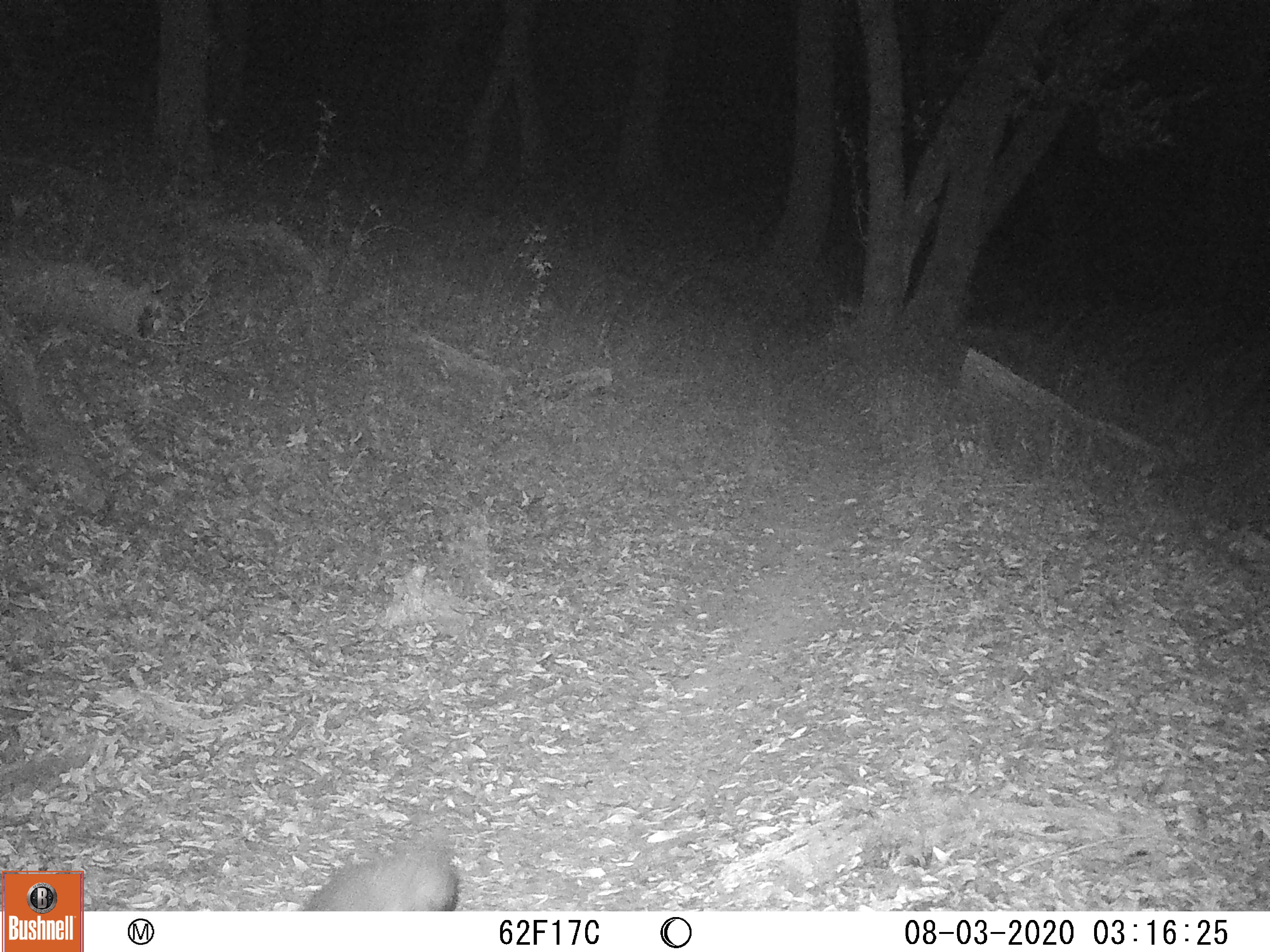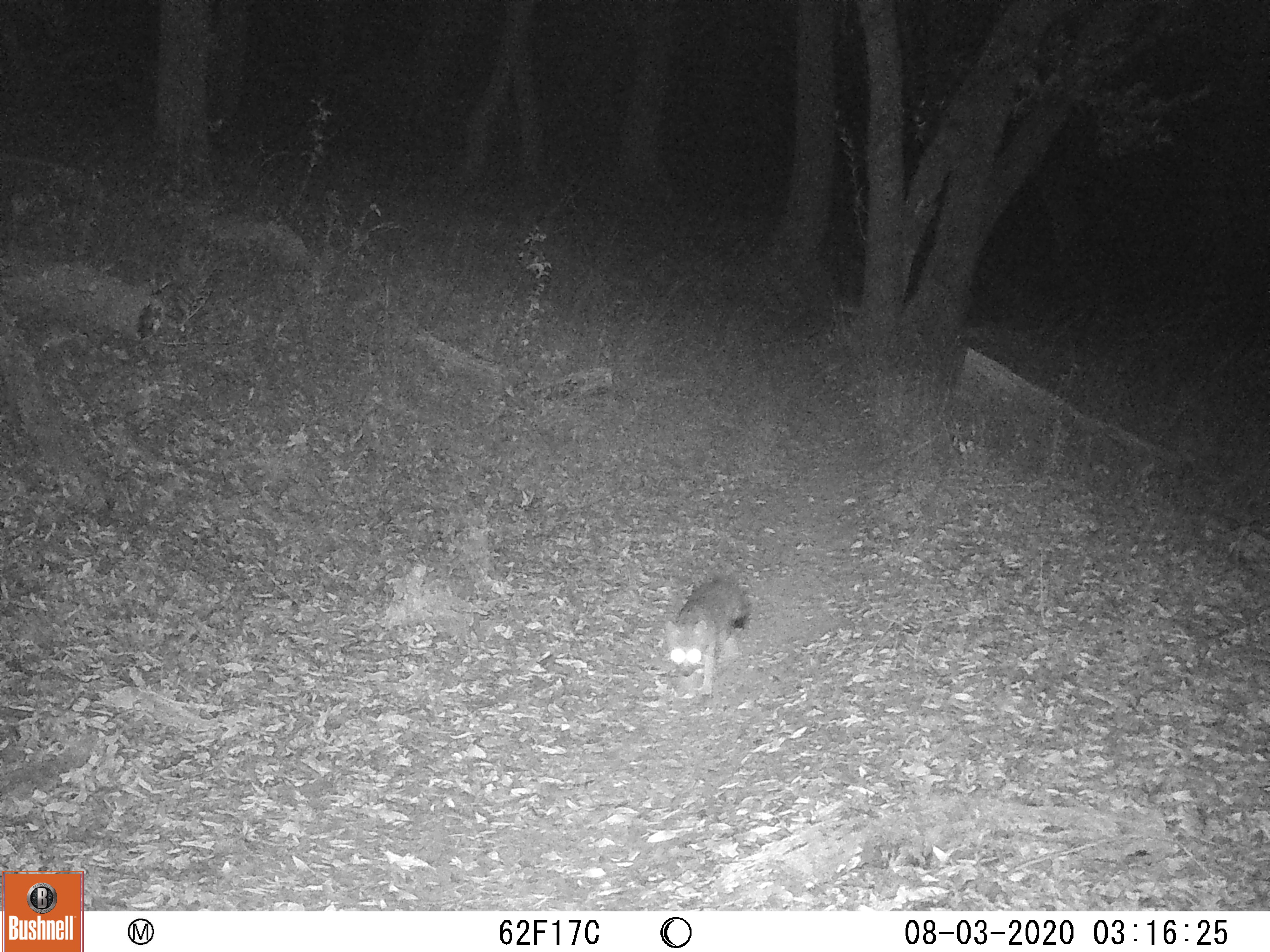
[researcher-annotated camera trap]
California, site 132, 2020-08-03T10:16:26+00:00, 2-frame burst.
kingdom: Animalia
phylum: Chordata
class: Mammalia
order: Carnivora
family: Canidae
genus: Urocyon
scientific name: Urocyon cinereoargenteus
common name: gray fox